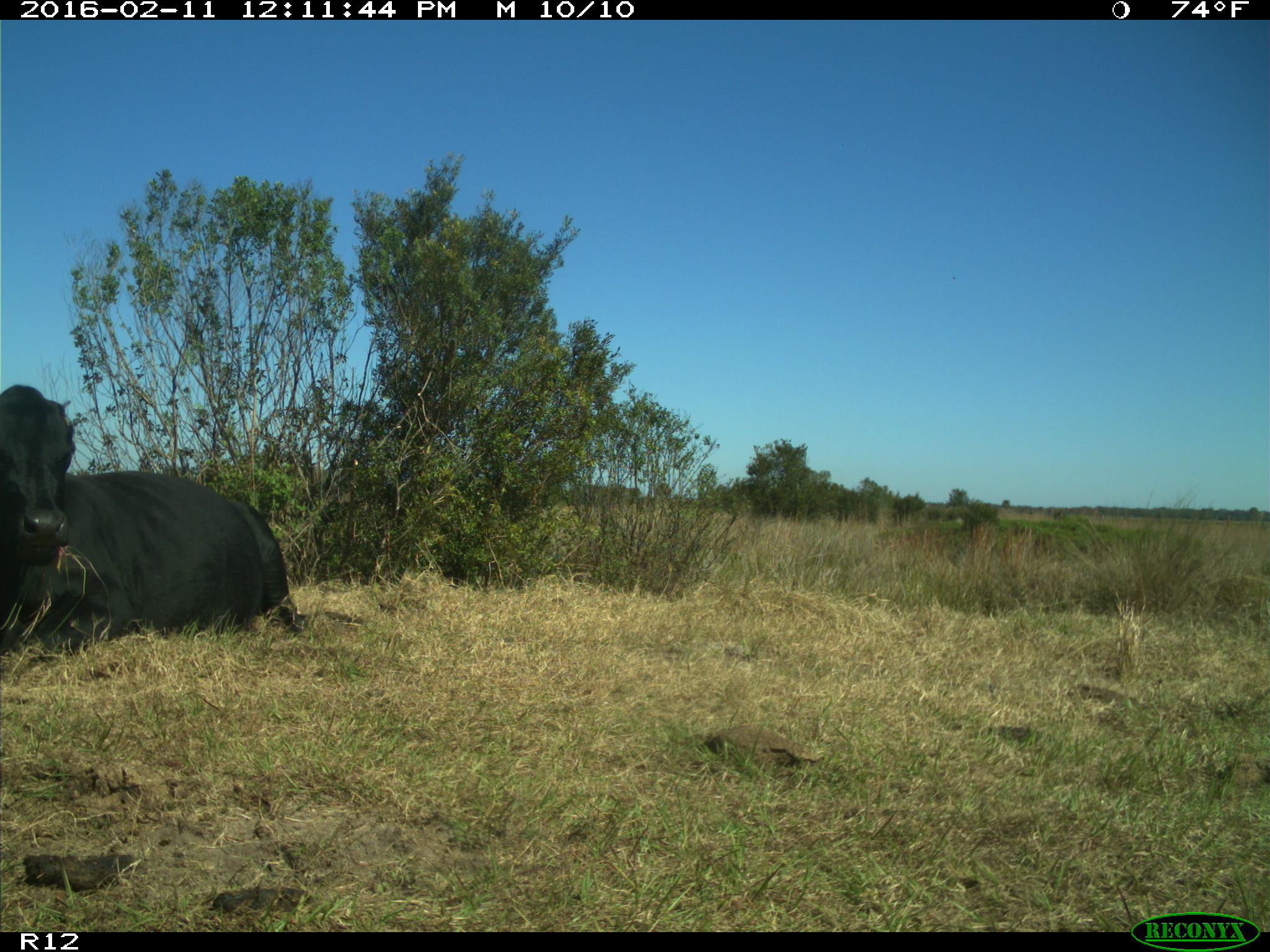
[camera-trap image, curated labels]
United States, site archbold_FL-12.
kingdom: Animalia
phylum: Chordata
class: Mammalia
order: Artiodactyla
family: Bovidae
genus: Bos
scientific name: Bos taurus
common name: domestic cow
Bos taurus (domestic cow).